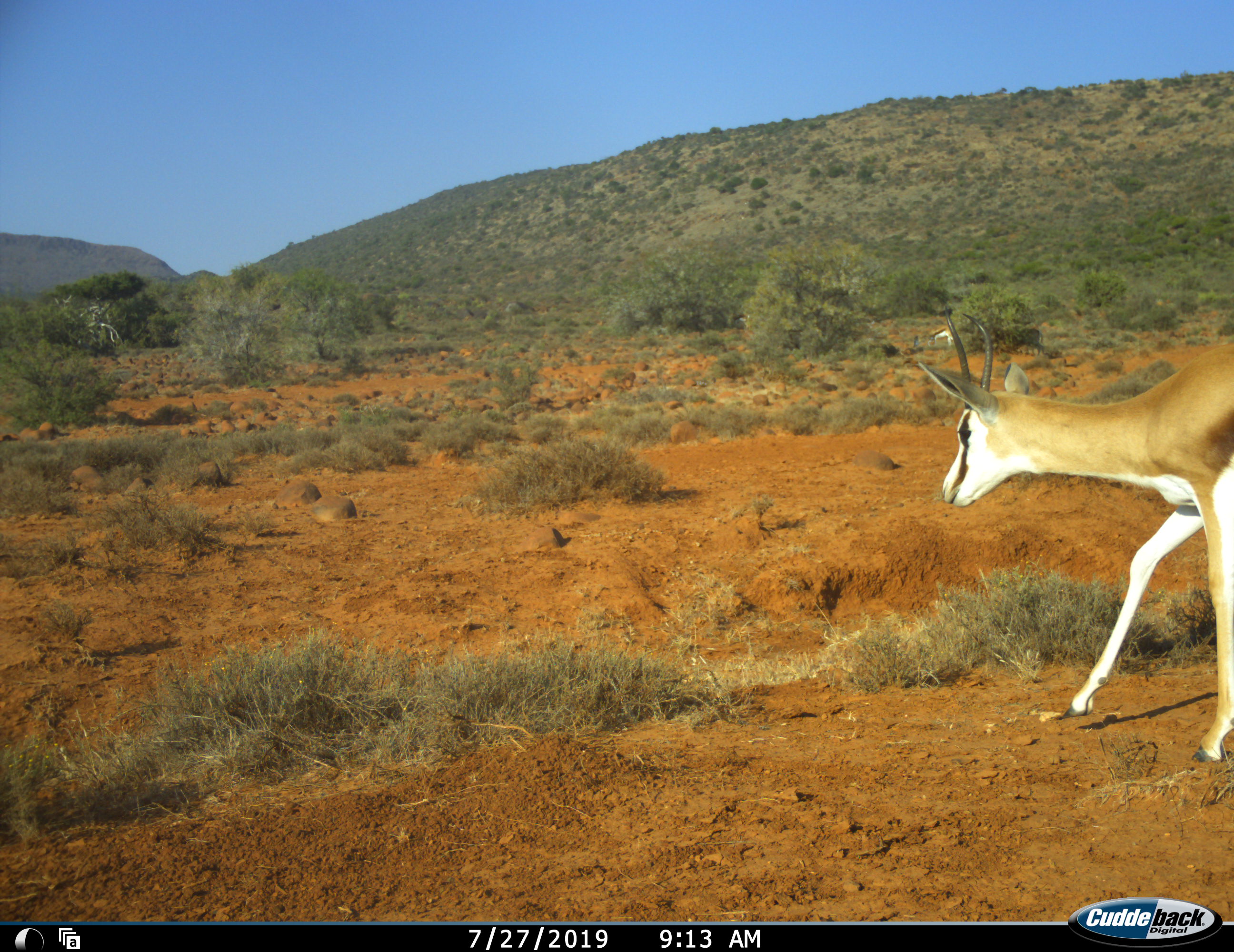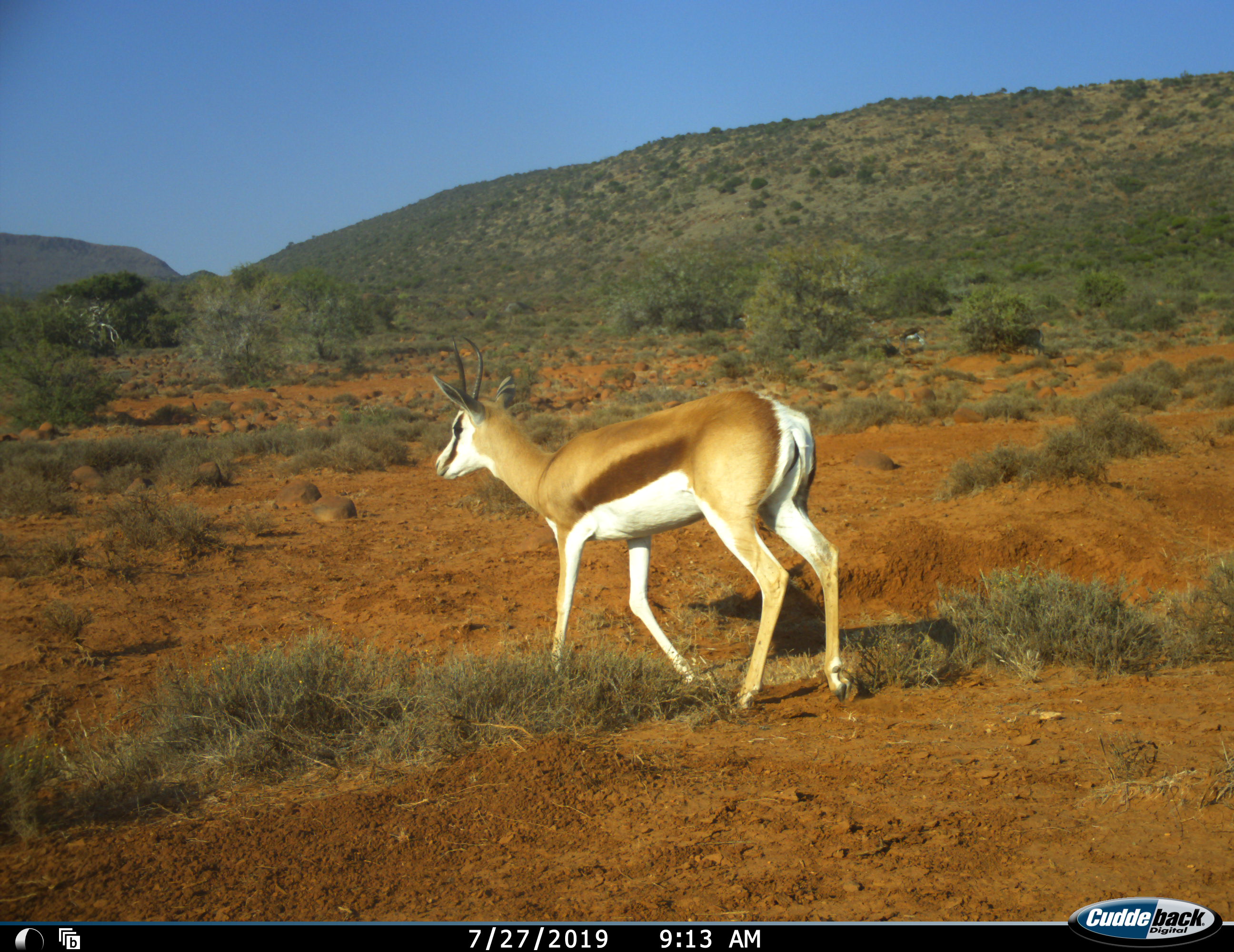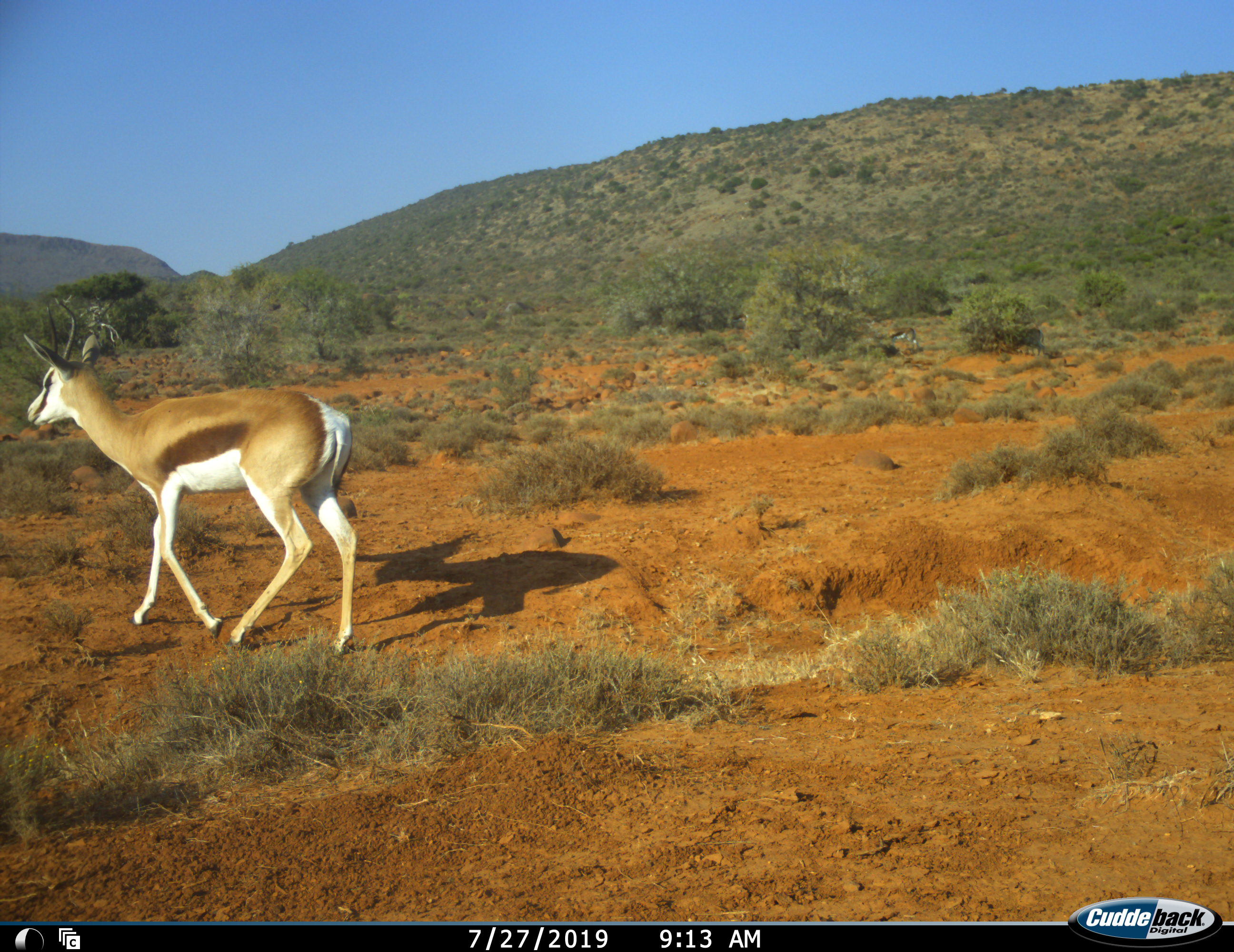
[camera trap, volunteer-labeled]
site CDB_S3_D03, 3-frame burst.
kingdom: Animalia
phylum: Chordata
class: Mammalia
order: Artiodactyla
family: Bovidae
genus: Antidorcas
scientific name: Antidorcas marsupialis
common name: springbok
Springbok (Antidorcas marsupialis), count 1. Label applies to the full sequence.